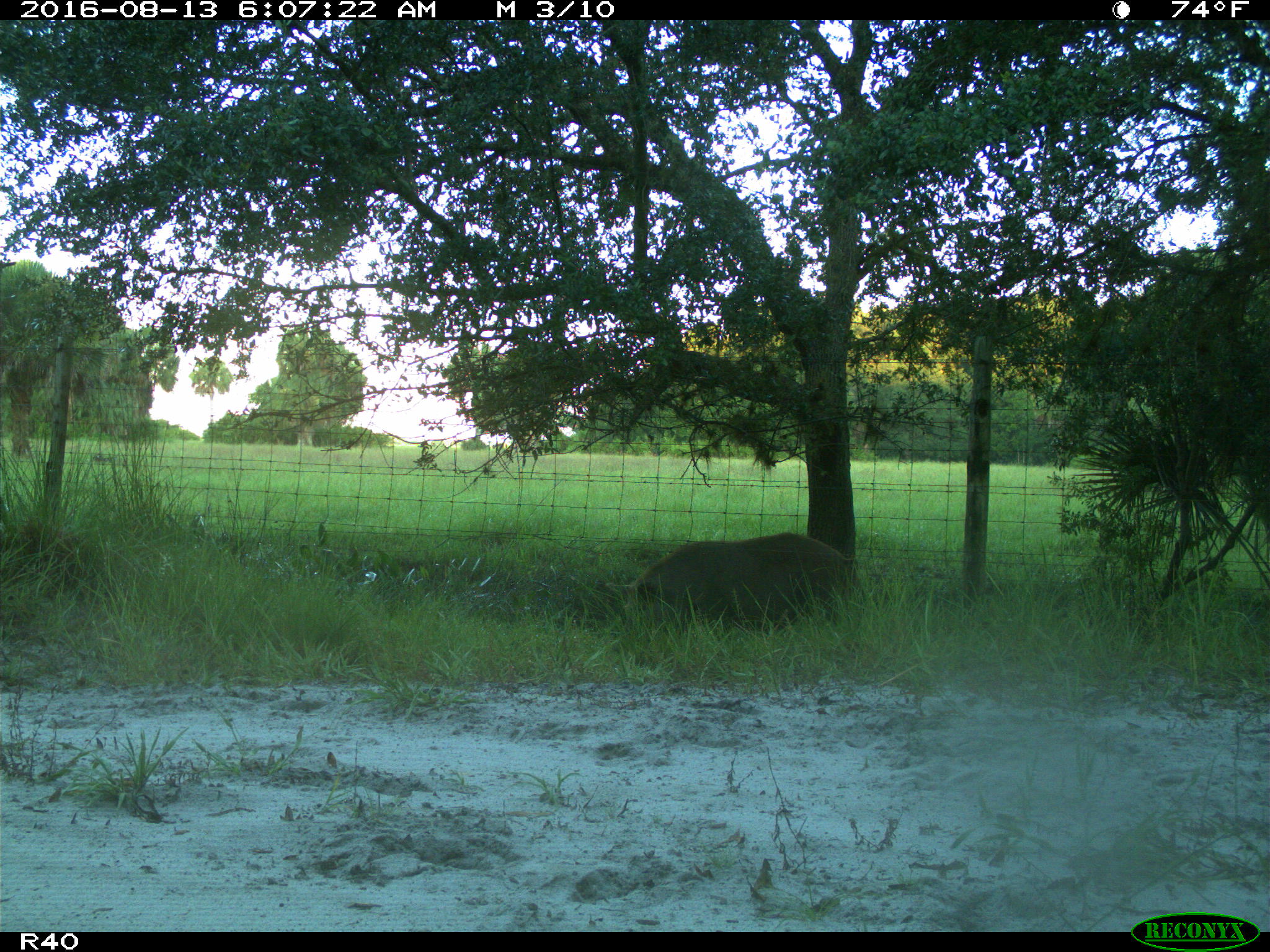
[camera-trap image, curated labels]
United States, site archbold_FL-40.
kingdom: Animalia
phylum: Chordata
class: Mammalia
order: Artiodactyla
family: Suidae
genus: Sus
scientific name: Sus scrofa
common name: wild boar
Sus scrofa (wild boar).